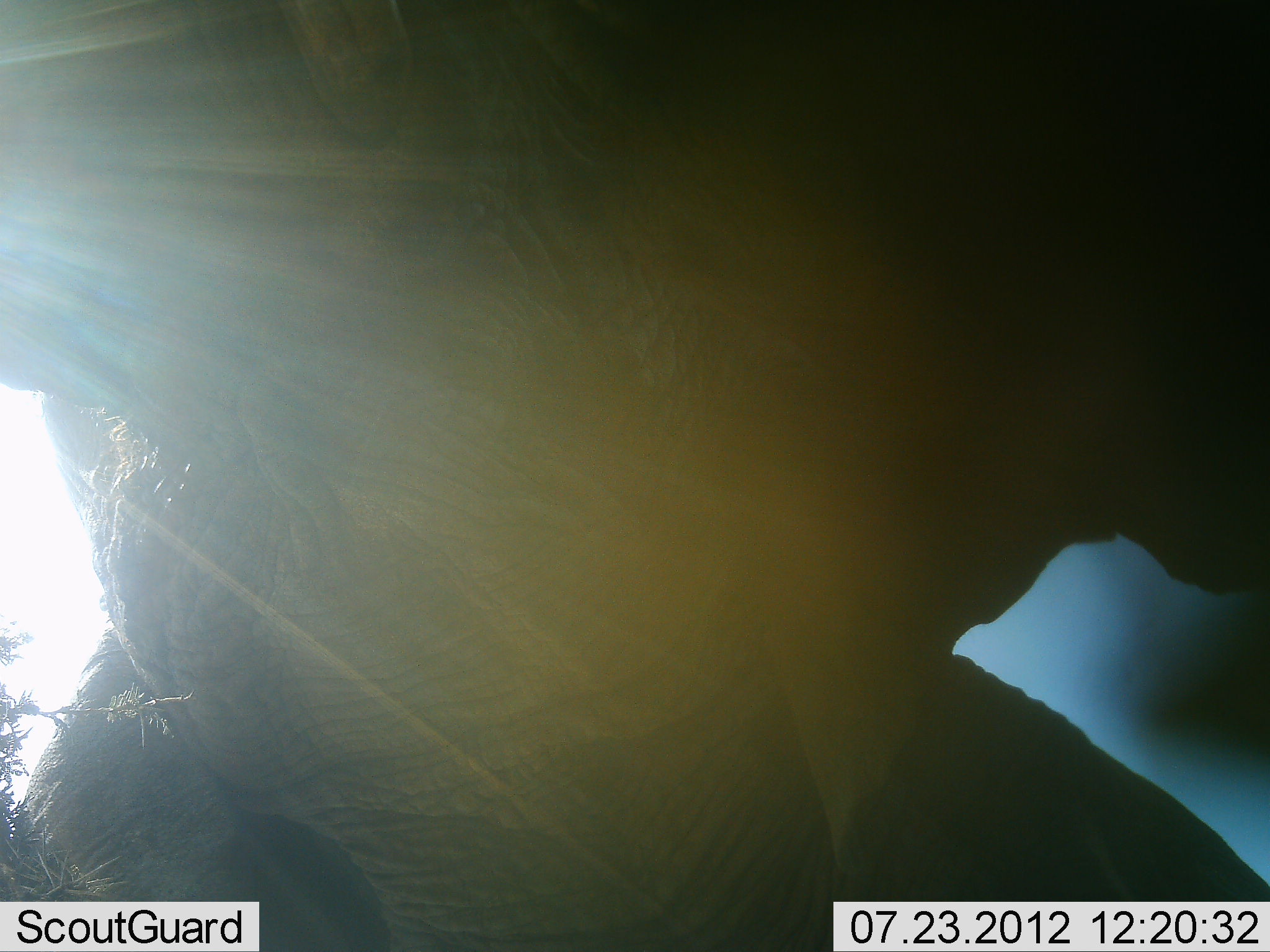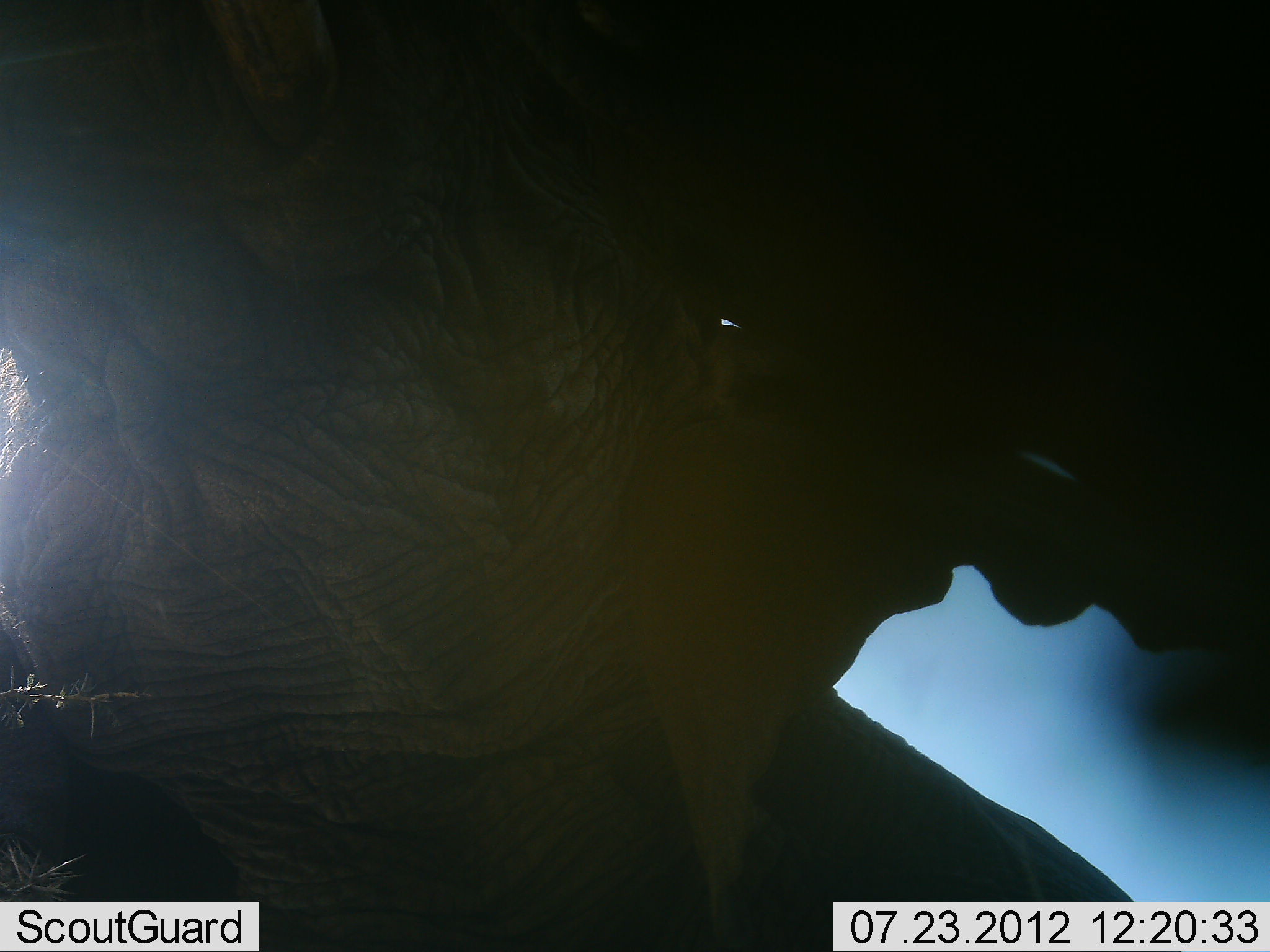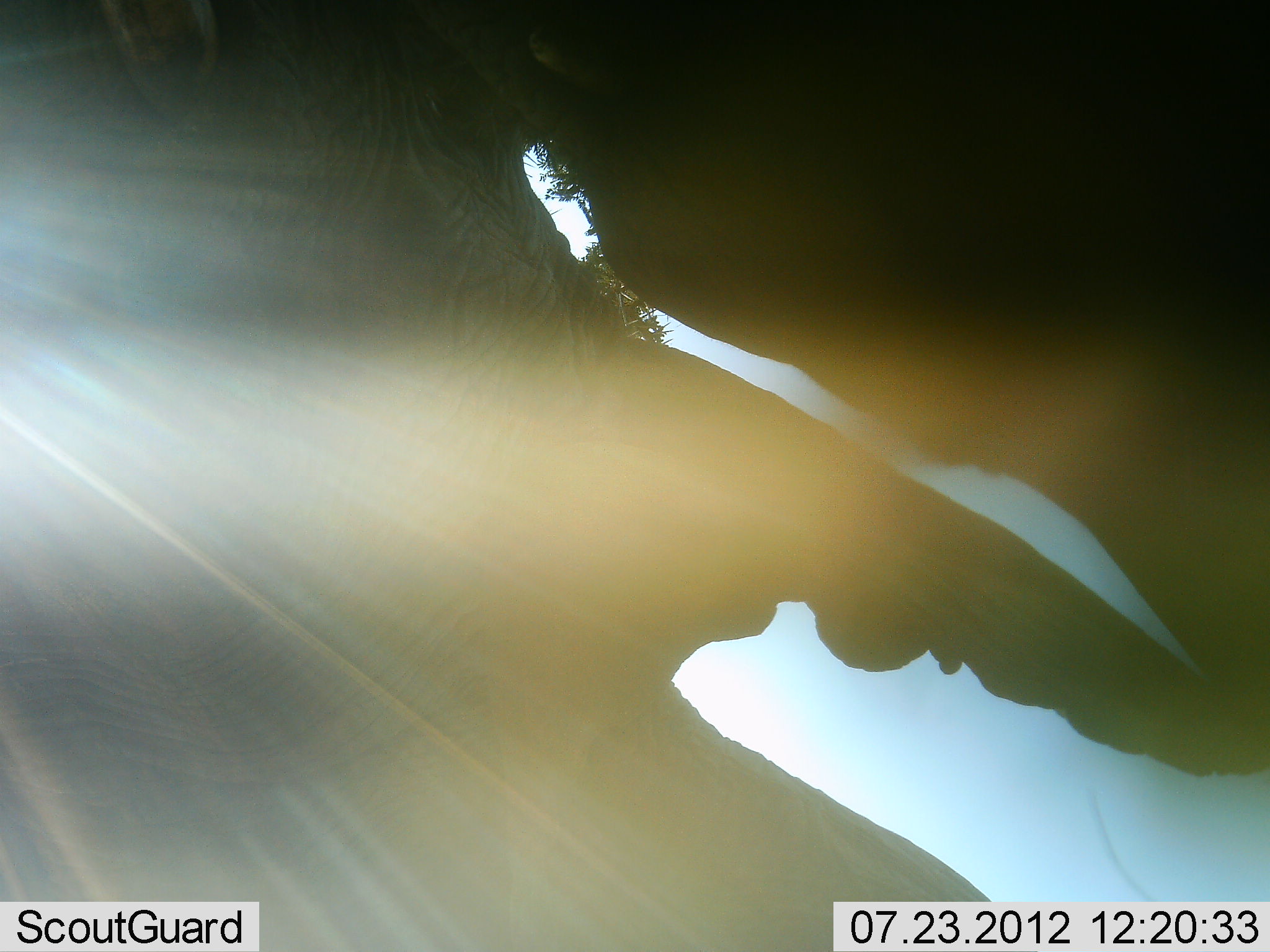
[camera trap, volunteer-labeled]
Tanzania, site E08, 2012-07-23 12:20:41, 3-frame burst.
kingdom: Animalia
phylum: Chordata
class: Mammalia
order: Proboscidea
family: Elephantidae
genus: Loxodonta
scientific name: Loxodonta africana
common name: african bush elephant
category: elephant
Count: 1.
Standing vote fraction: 40%.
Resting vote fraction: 20%.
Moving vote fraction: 40%.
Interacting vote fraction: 10%.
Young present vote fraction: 0%.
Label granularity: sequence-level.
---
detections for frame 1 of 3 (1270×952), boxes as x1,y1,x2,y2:
animal: 1,1,1270,951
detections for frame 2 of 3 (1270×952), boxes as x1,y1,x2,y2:
animal: 1,0,1269,950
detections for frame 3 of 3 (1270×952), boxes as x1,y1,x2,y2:
animal: 1,1,1268,952